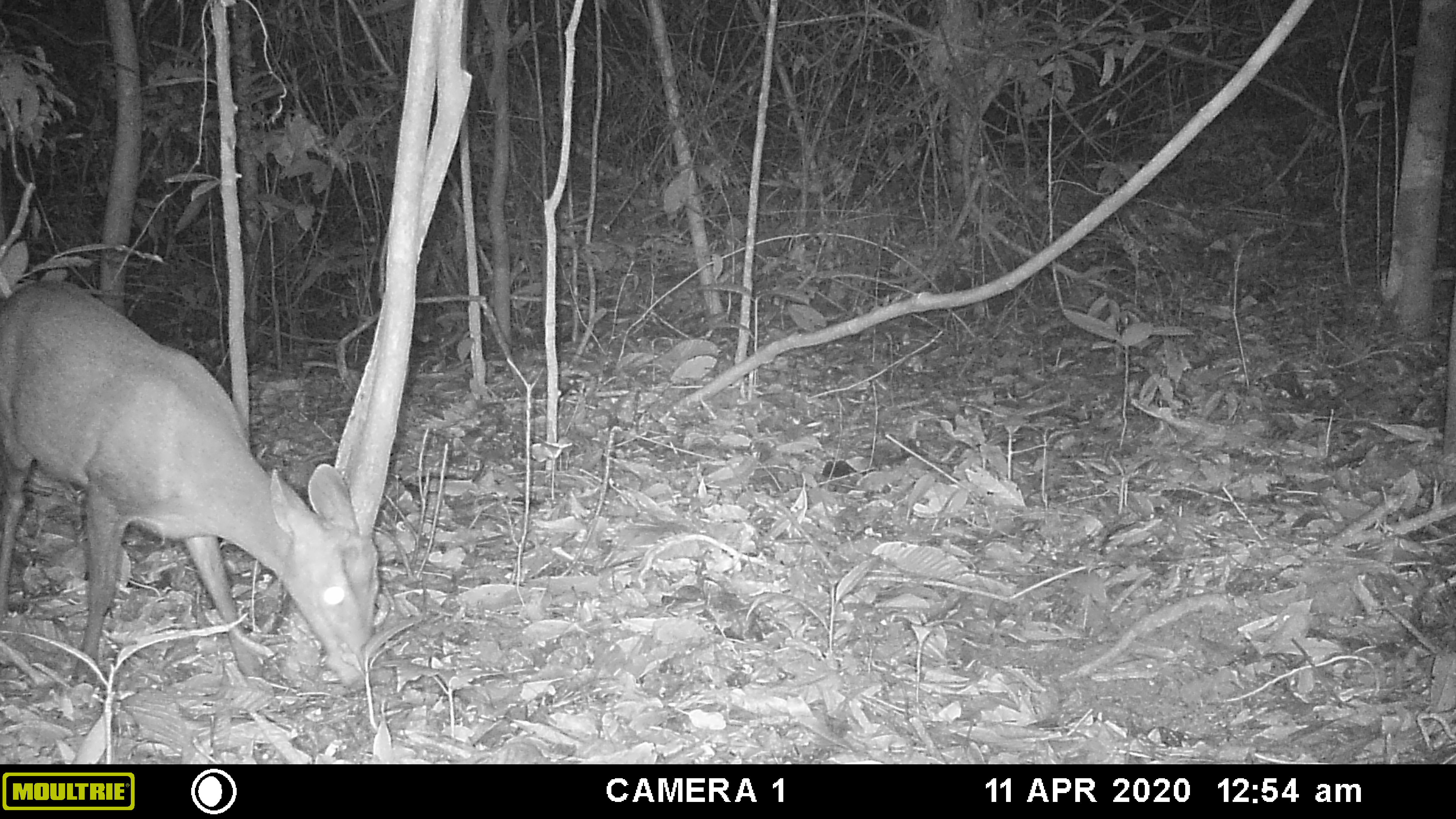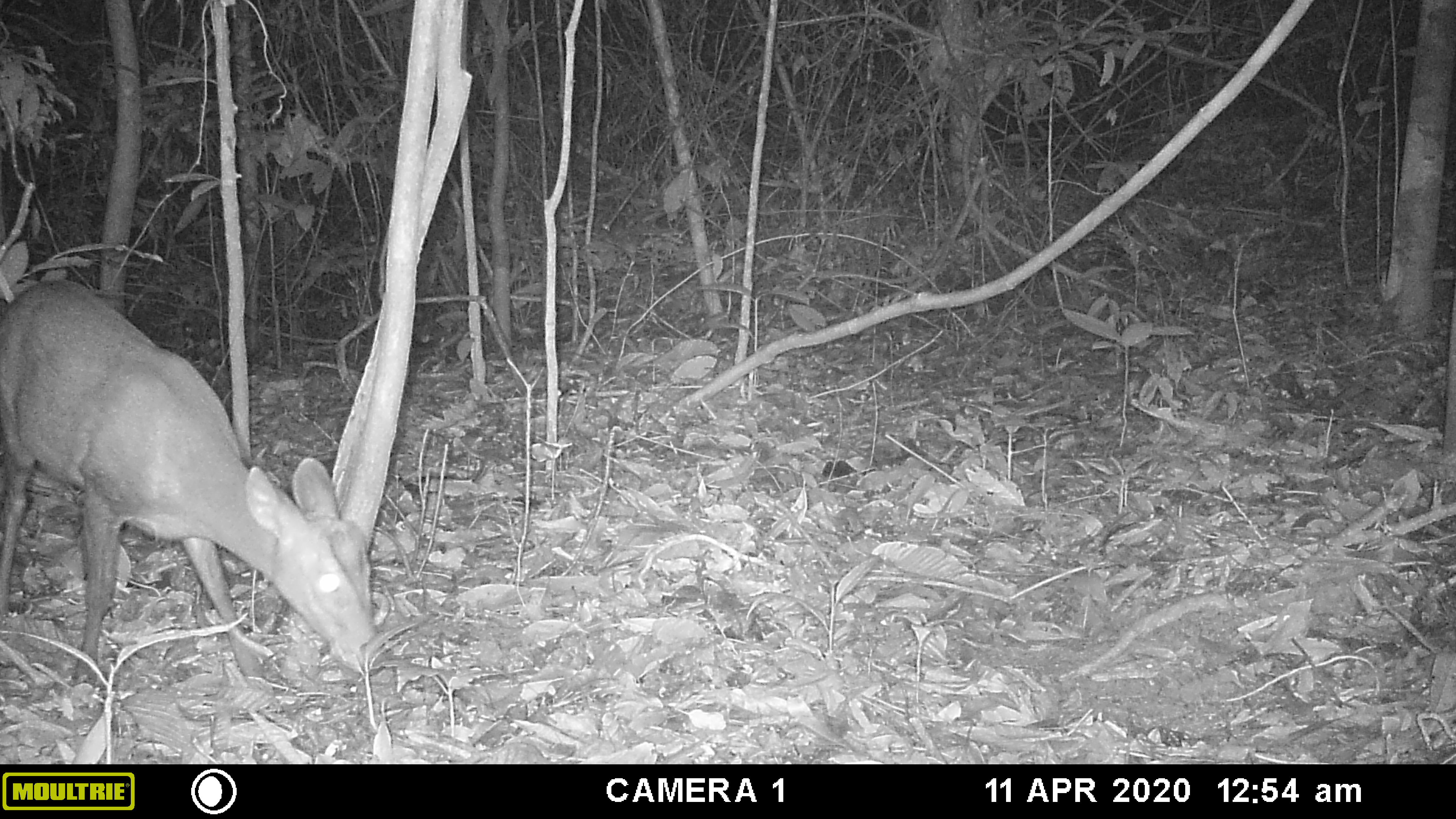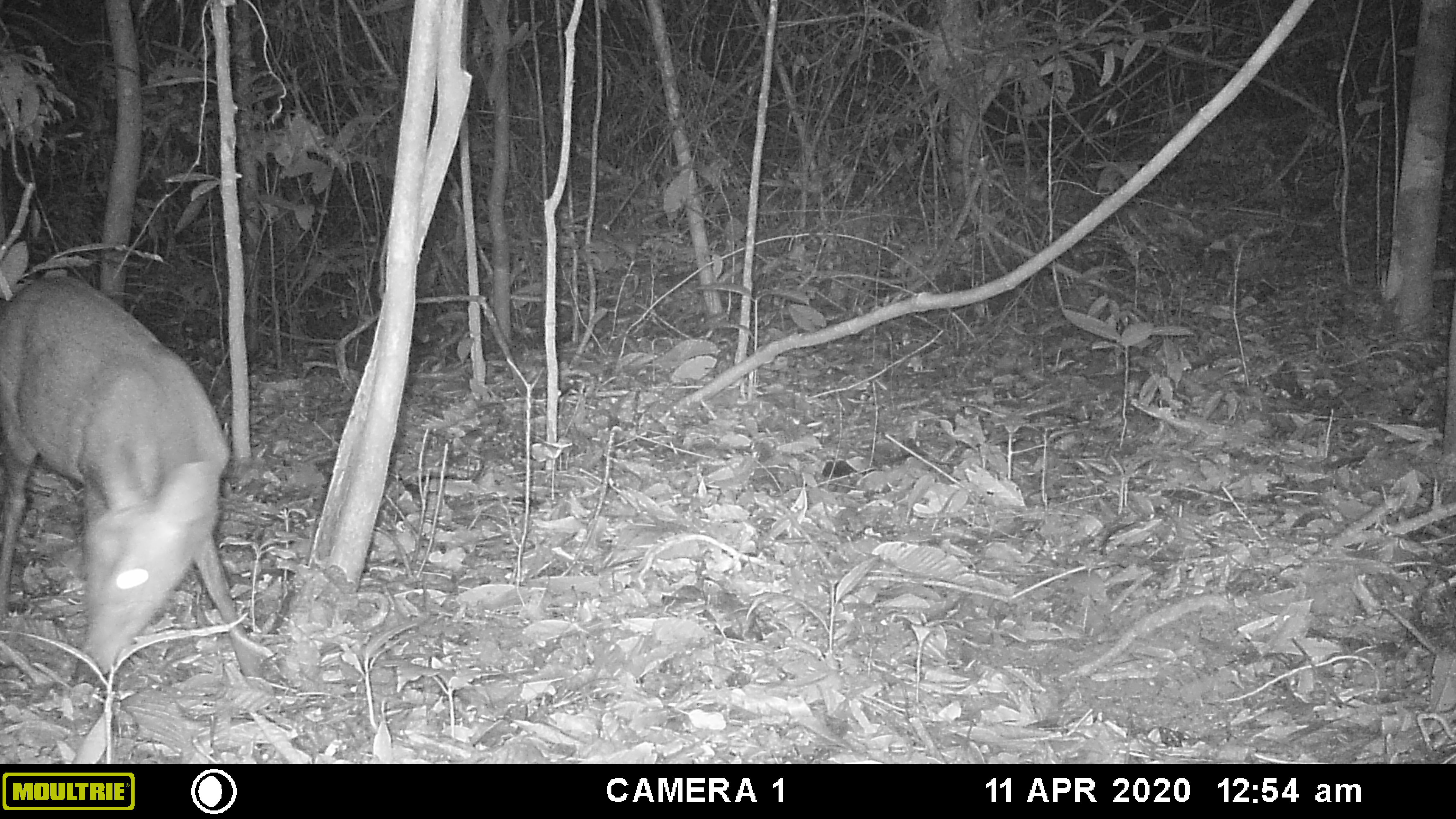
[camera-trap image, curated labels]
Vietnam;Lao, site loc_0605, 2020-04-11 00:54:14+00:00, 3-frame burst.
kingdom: Animalia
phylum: Chordata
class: Mammalia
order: Artiodactyla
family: Cervidae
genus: Muntiacus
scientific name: Muntiacus rooseveltorum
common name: roosevelt's muntjac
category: roosevelts muntjac group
Roosevelts muntjac group (roosevelt's muntjac) (Muntiacus rooseveltorum). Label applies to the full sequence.